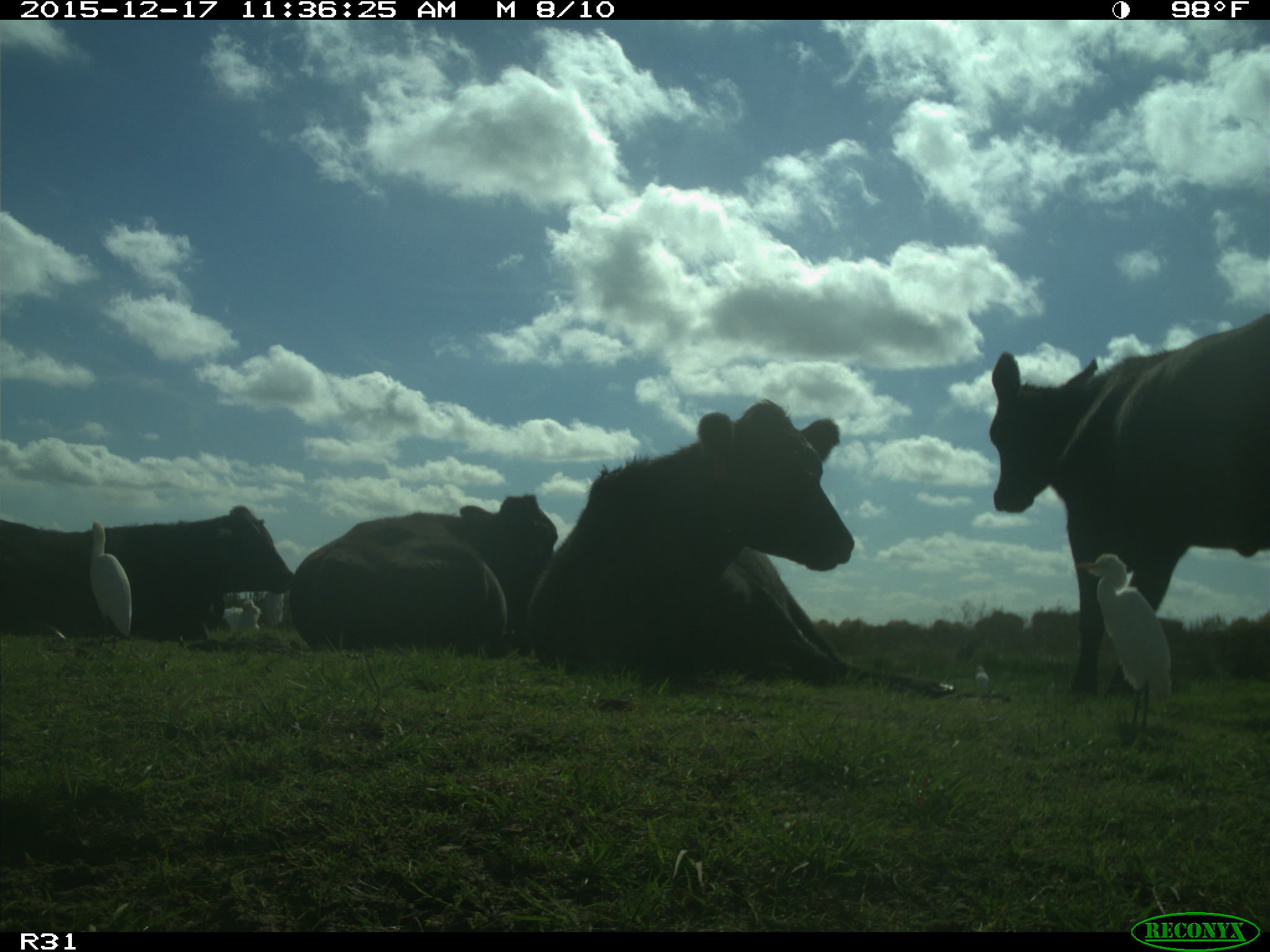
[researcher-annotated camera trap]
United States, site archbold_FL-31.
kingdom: Animalia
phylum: Chordata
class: Mammalia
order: Artiodactyla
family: Bovidae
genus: Bos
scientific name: Bos taurus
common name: domestic cow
Bos taurus (domestic cow).